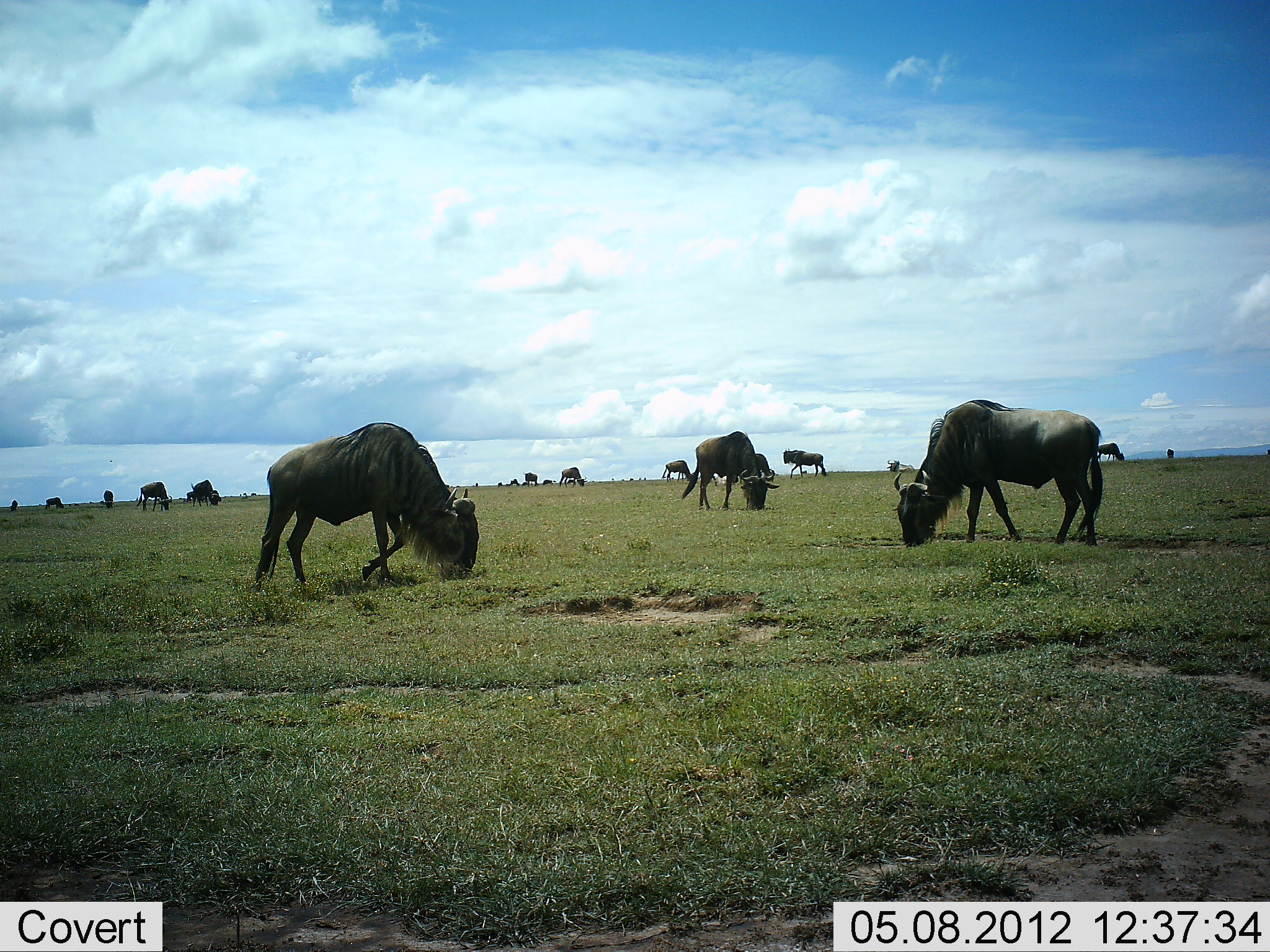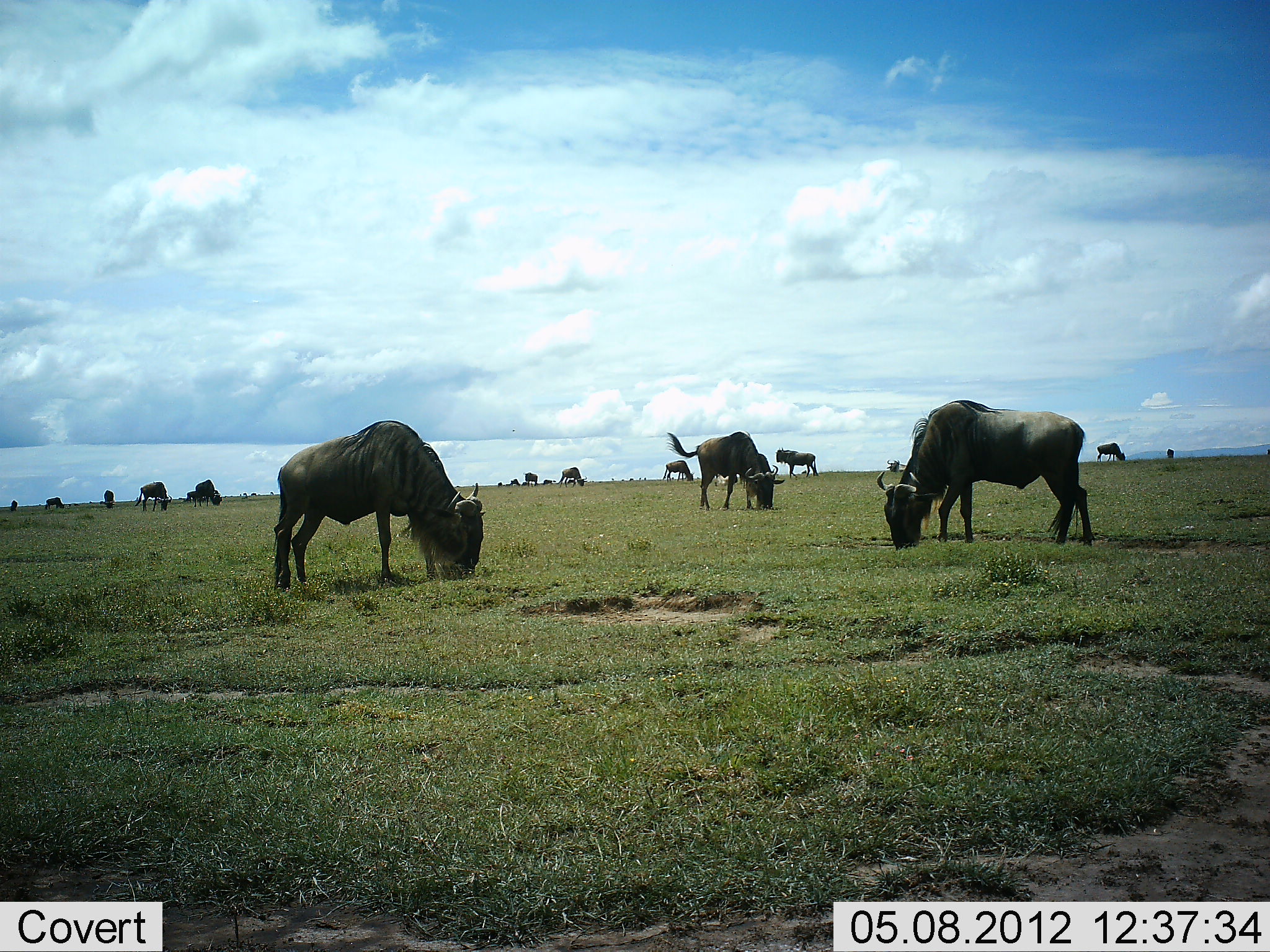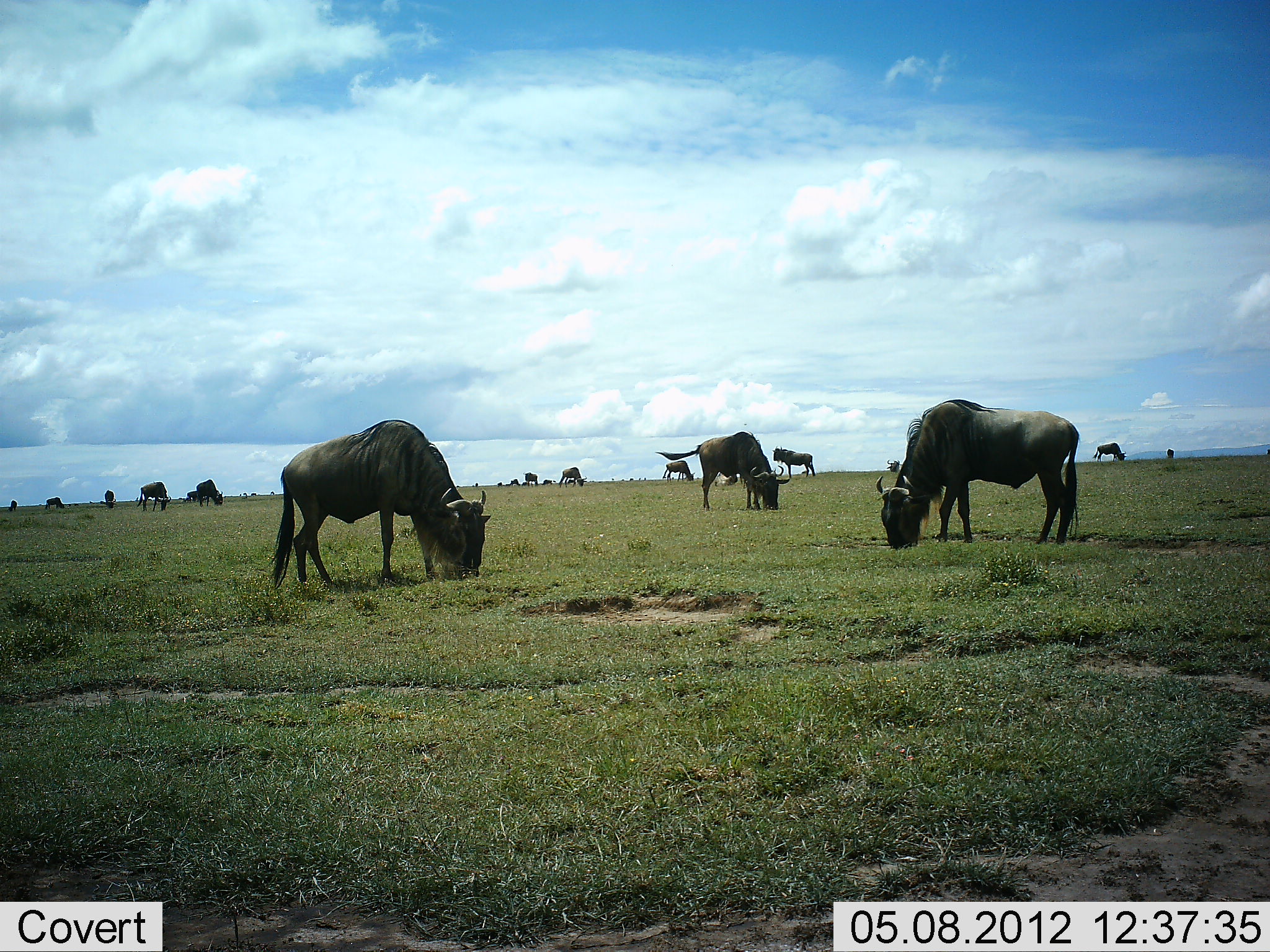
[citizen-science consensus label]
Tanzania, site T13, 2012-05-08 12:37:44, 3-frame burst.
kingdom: Animalia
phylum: Chordata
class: Mammalia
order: Artiodactyla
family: Bovidae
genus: Connochaetes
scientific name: Connochaetes taurinus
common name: blue wildebeest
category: wildebeest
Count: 11-50.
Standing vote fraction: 50%.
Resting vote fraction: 0%.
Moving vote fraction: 20%.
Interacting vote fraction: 0%.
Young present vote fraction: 0%.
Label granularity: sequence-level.